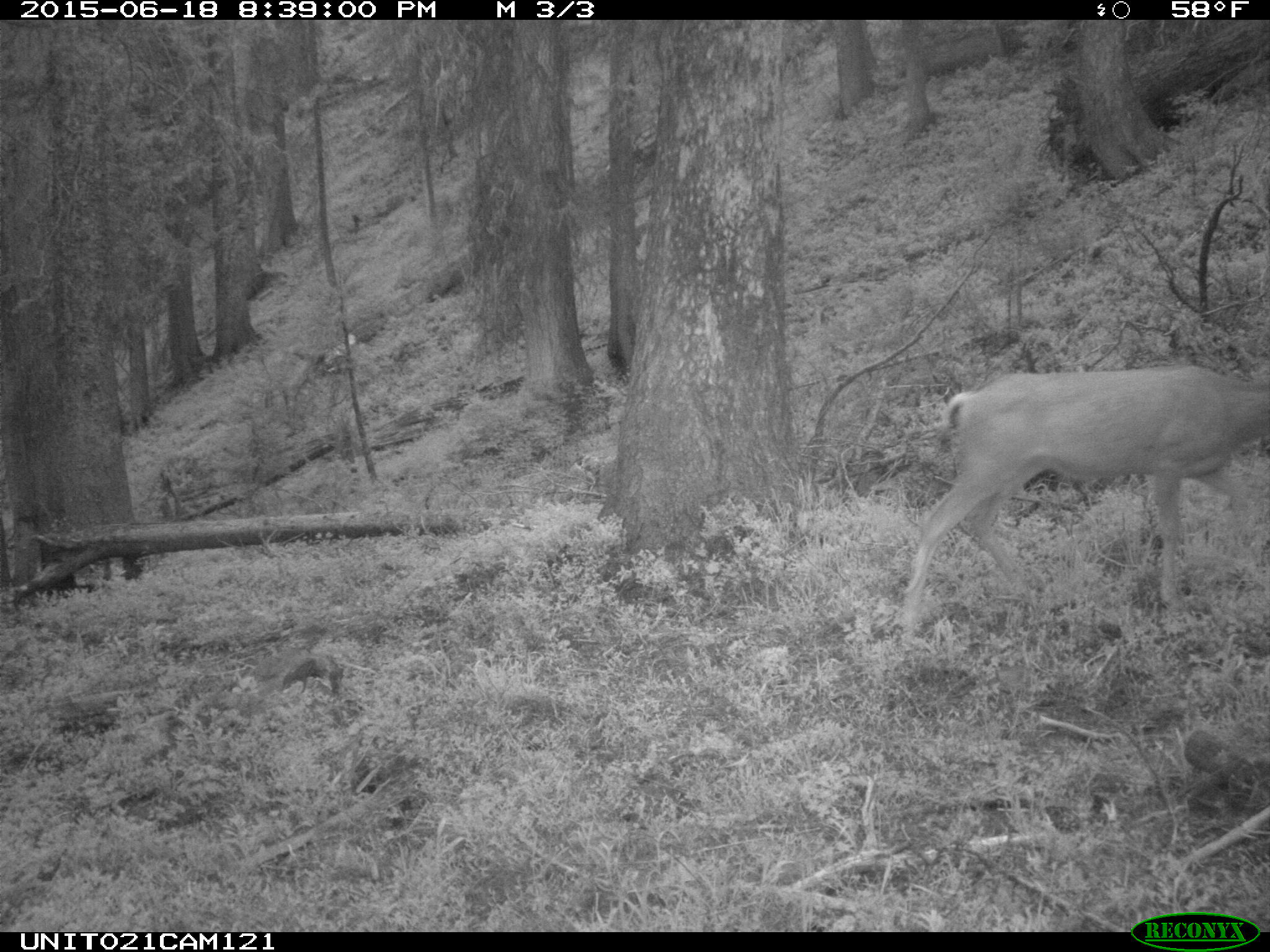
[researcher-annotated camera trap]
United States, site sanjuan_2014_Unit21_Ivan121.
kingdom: Animalia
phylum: Chordata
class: Mammalia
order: Artiodactyla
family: Cervidae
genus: Odocoileus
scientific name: Odocoileus hemionus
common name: mule deer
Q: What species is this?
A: Odocoileus hemionus (mule deer).